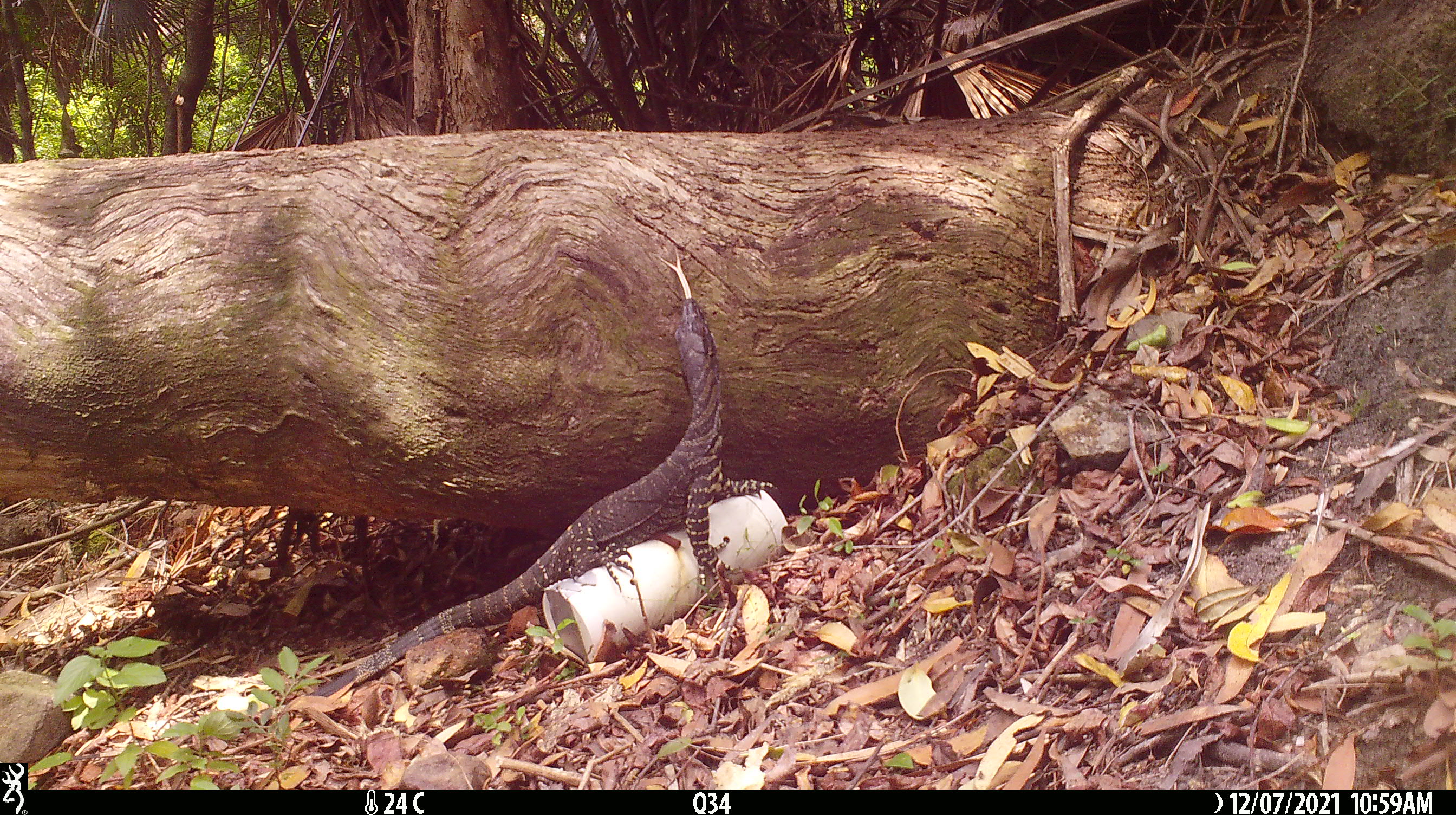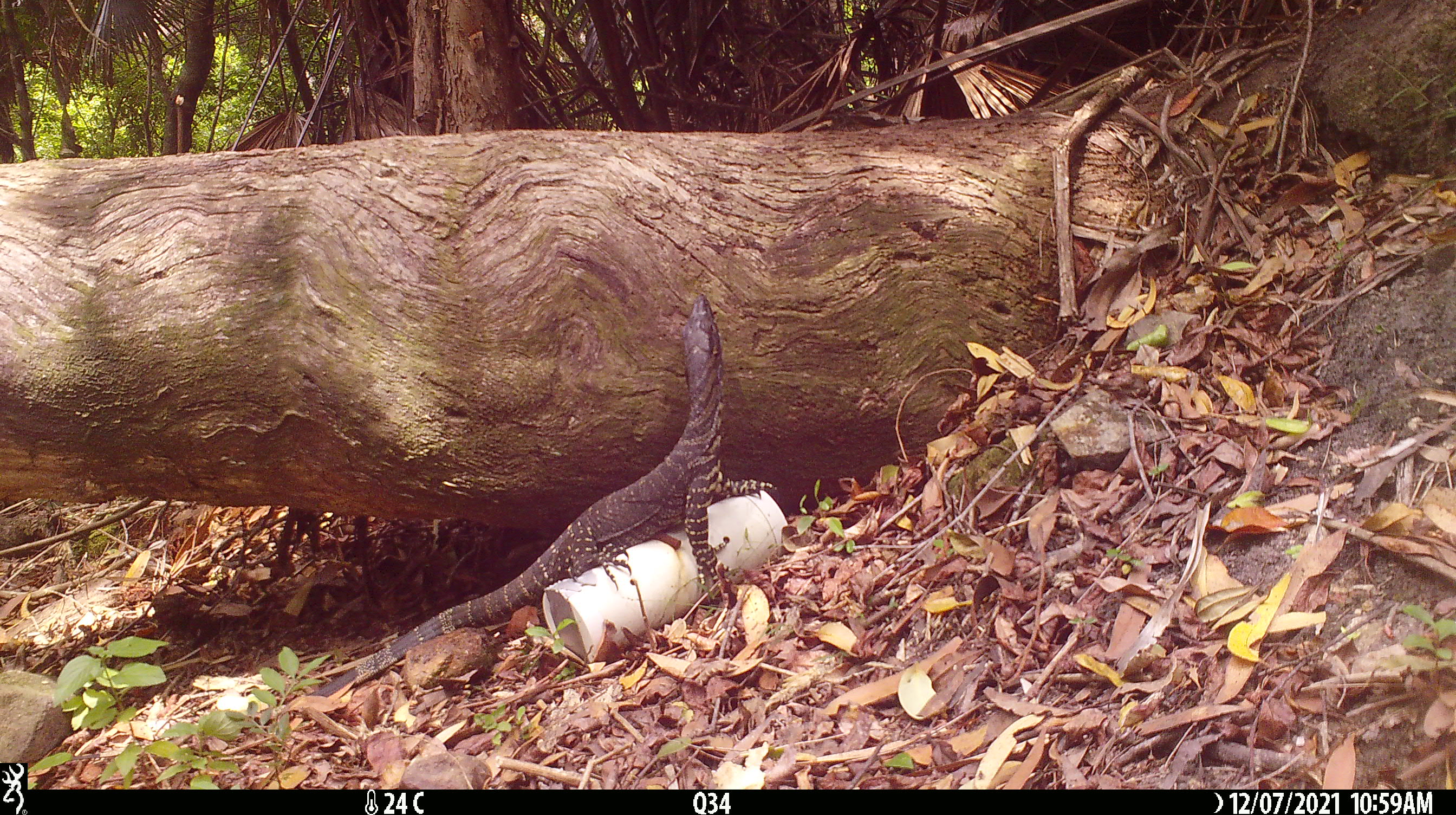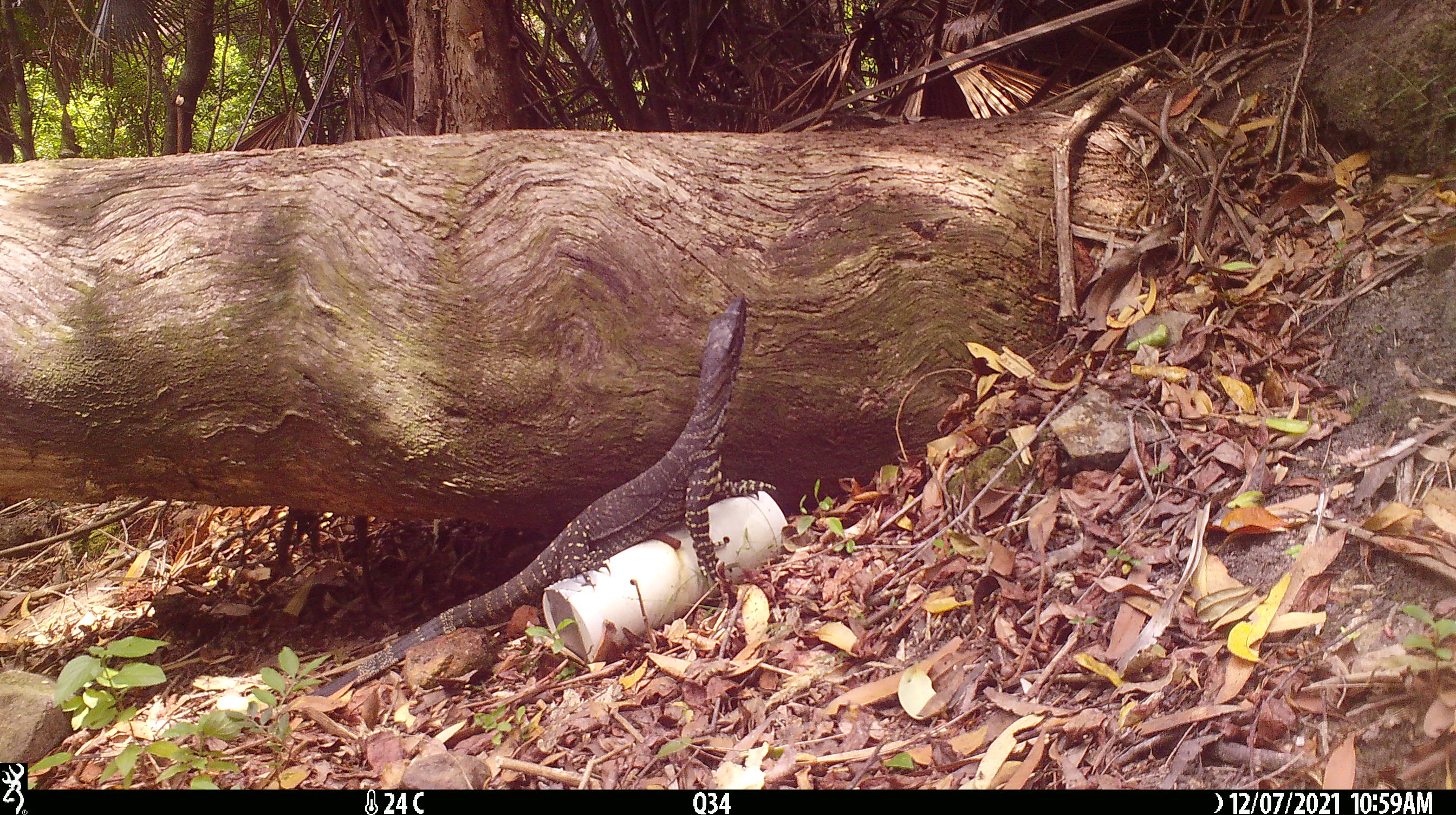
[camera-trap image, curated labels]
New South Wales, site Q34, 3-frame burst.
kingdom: Animalia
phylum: Chordata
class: Reptilia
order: Squamata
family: Varanidae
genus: Varanus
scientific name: Varanus varius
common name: lace monitor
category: goanna